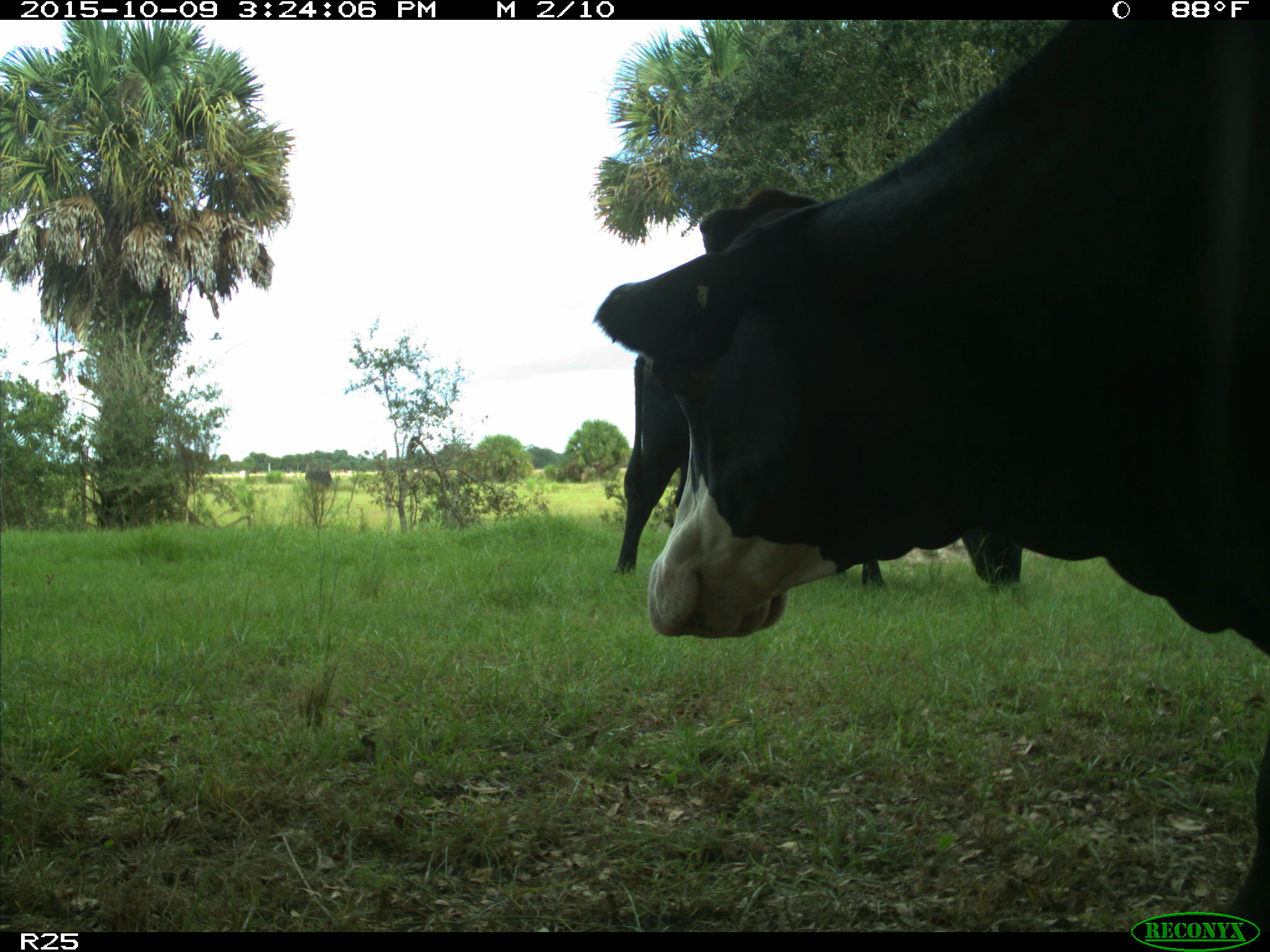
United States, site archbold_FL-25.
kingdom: Animalia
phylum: Chordata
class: Mammalia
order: Artiodactyla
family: Bovidae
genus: Bos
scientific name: Bos taurus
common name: domestic cow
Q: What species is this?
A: Bos taurus (domestic cow).